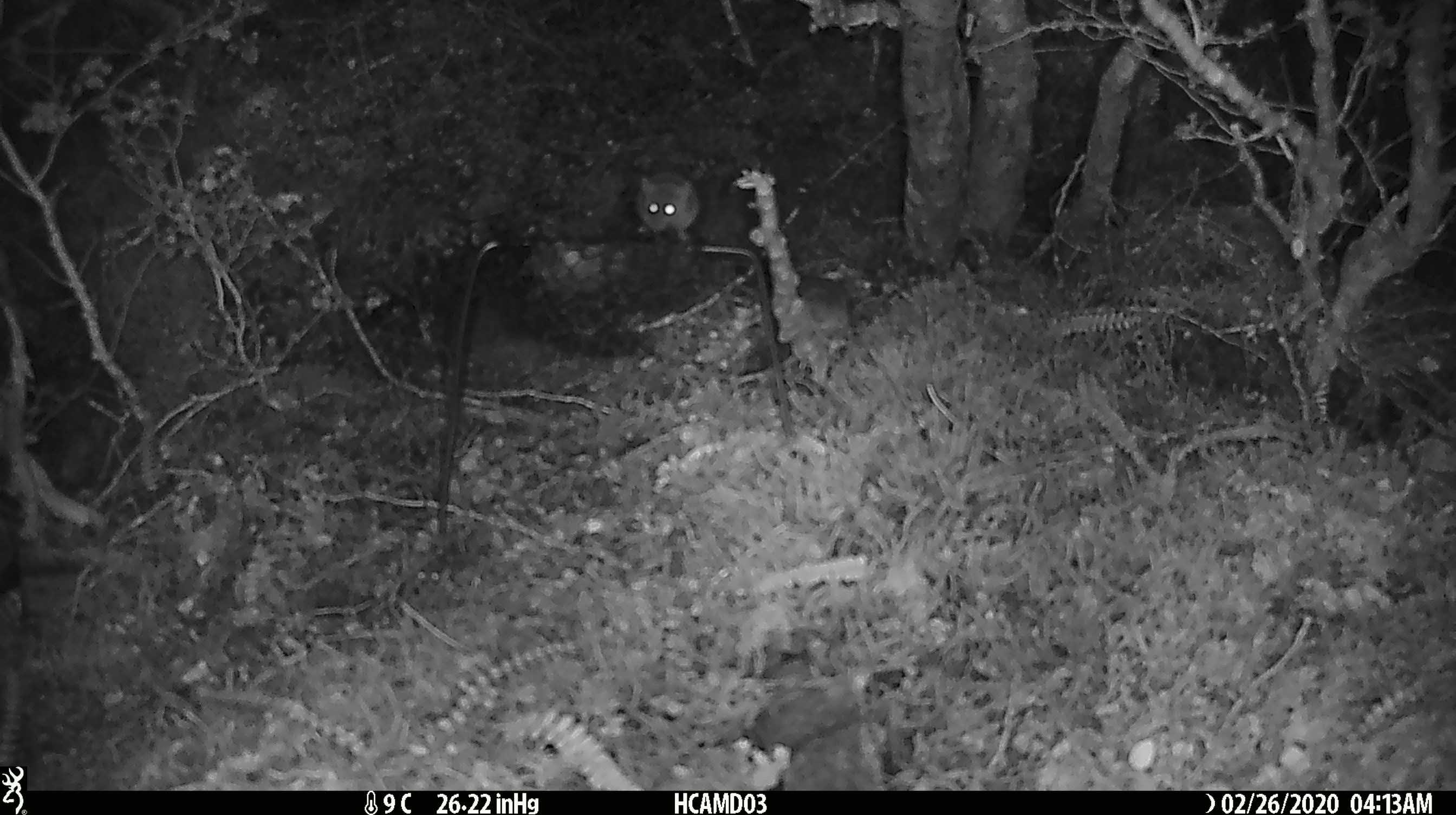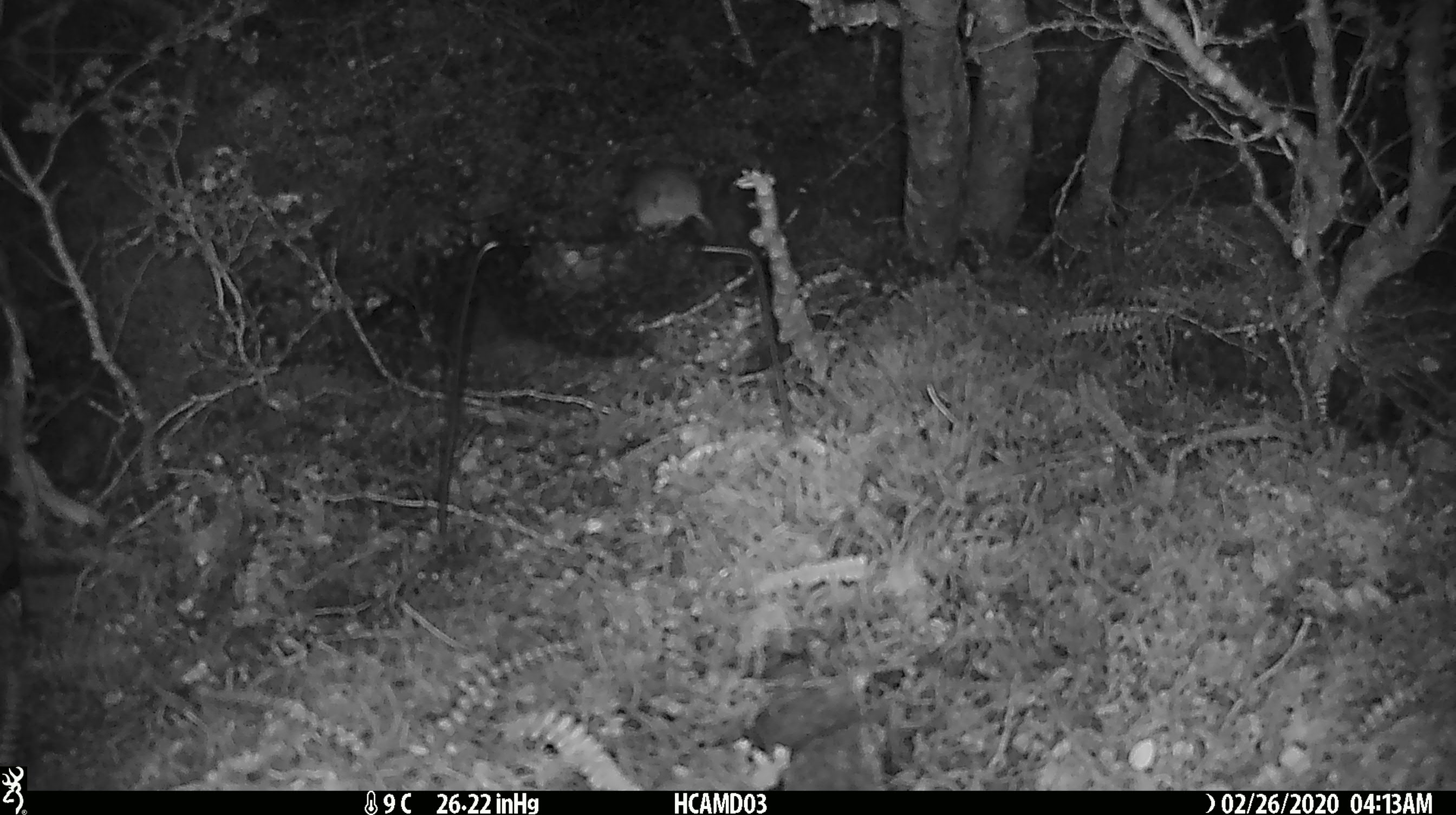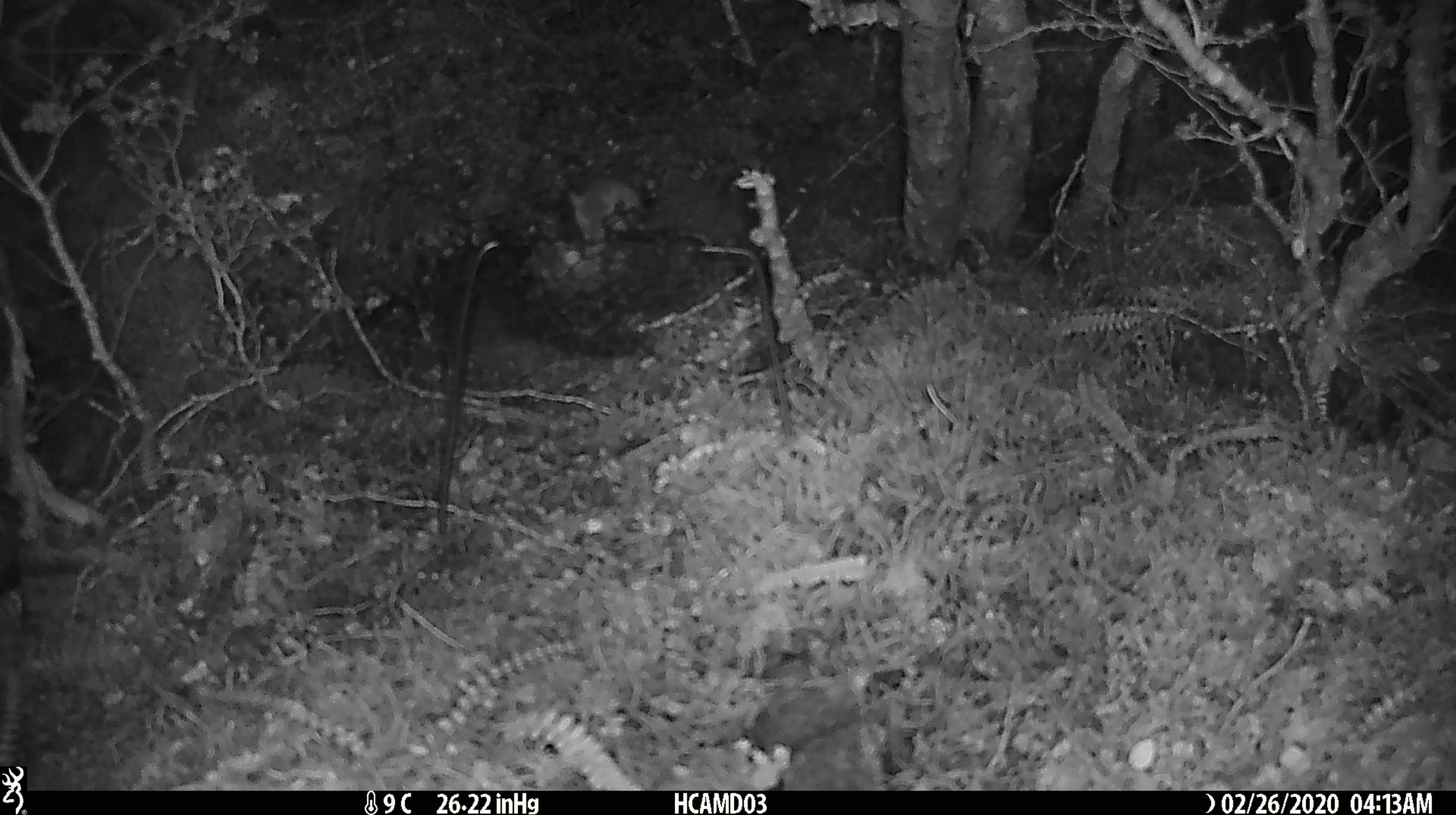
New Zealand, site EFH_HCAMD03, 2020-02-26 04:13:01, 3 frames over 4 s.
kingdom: Animalia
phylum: Chordata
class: Mammalia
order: Rodentia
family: Muridae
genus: Mus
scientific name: Mus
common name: mouse